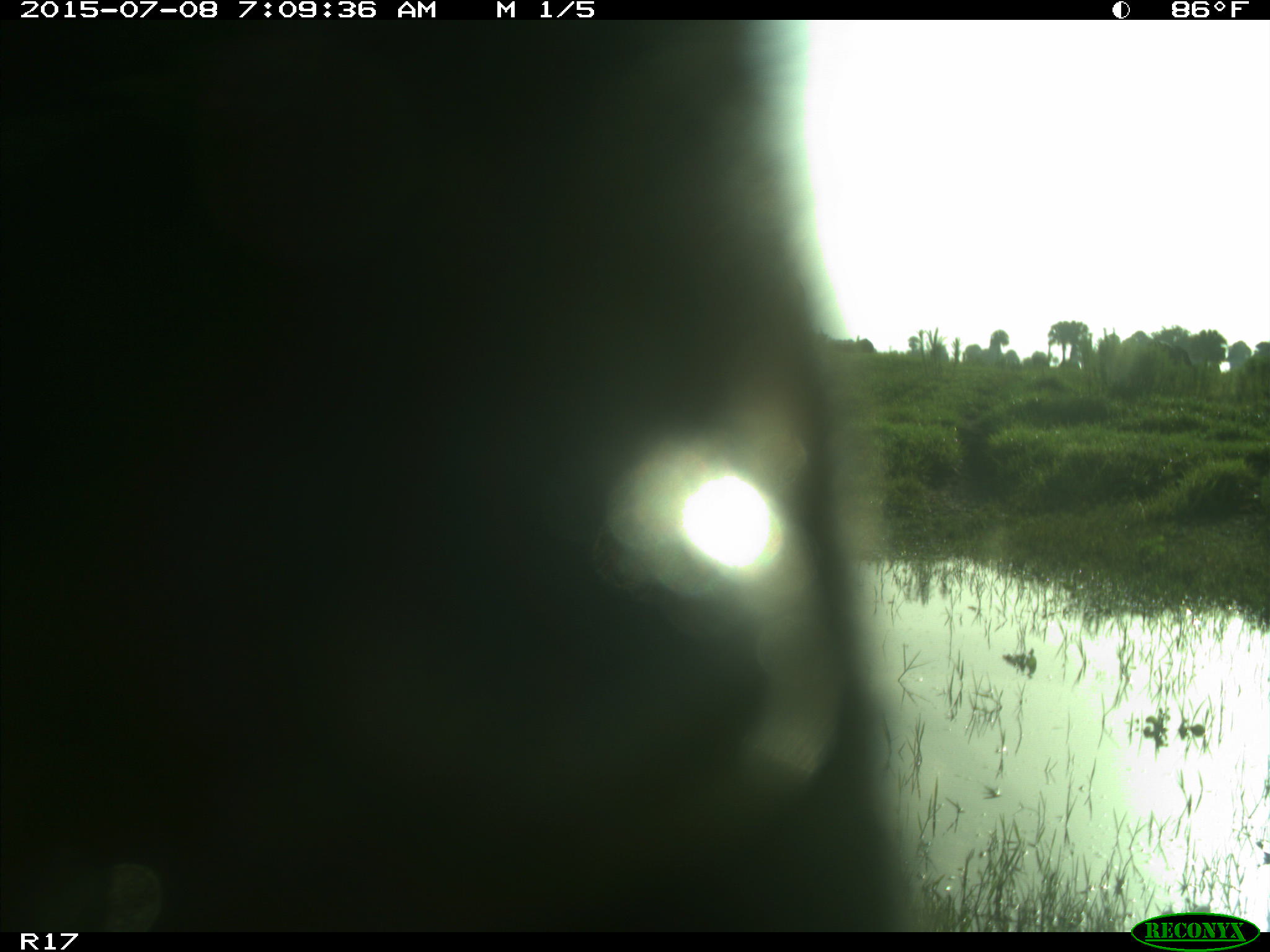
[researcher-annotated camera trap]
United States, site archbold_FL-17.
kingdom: Animalia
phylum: Chordata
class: Mammalia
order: Artiodactyla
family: Bovidae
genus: Bos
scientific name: Bos taurus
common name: domestic cow